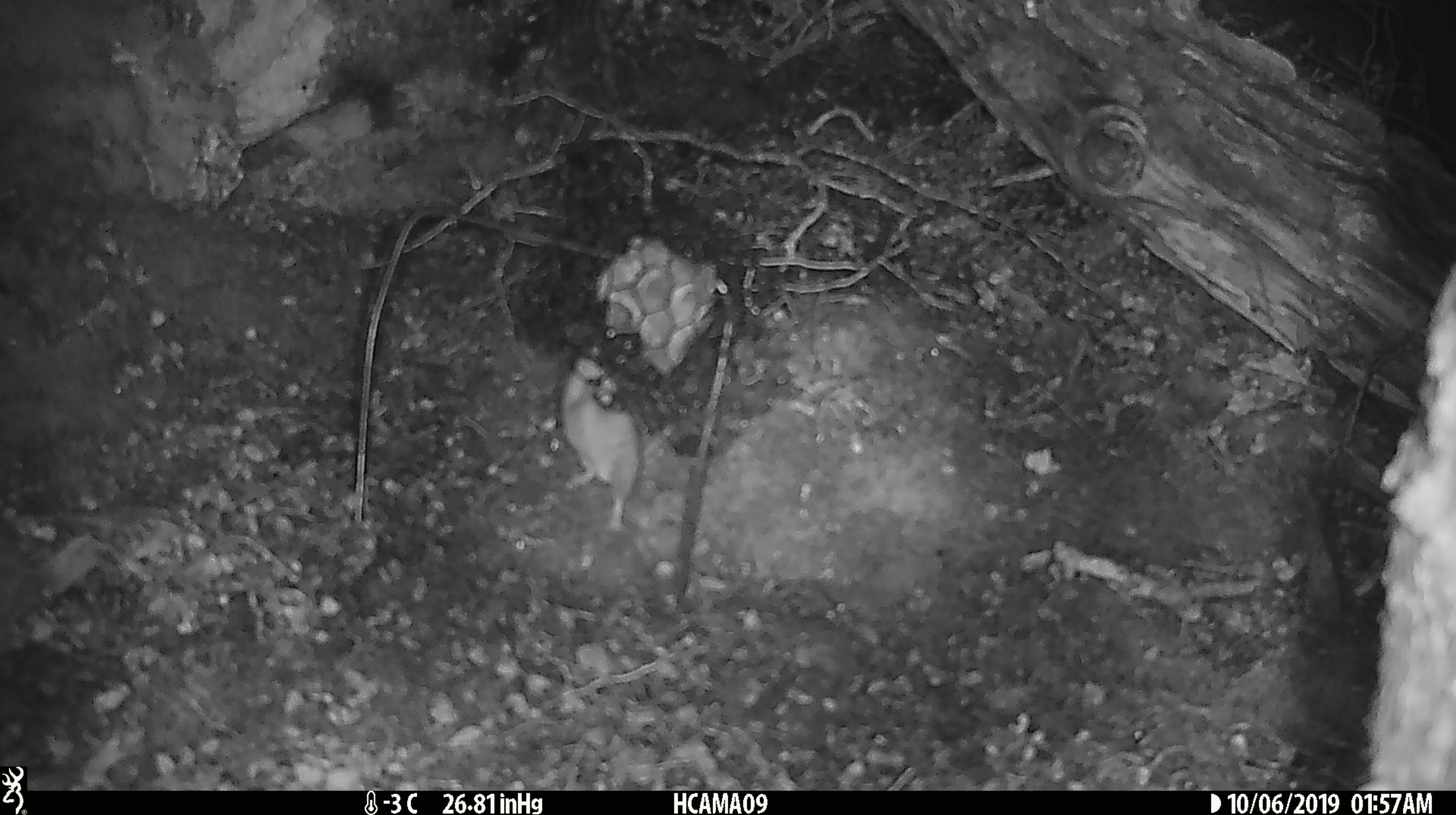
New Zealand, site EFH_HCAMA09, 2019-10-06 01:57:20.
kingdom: Animalia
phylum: Chordata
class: Mammalia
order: Rodentia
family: Muridae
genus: Mus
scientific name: Mus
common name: mouse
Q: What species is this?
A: Mouse (Mus).